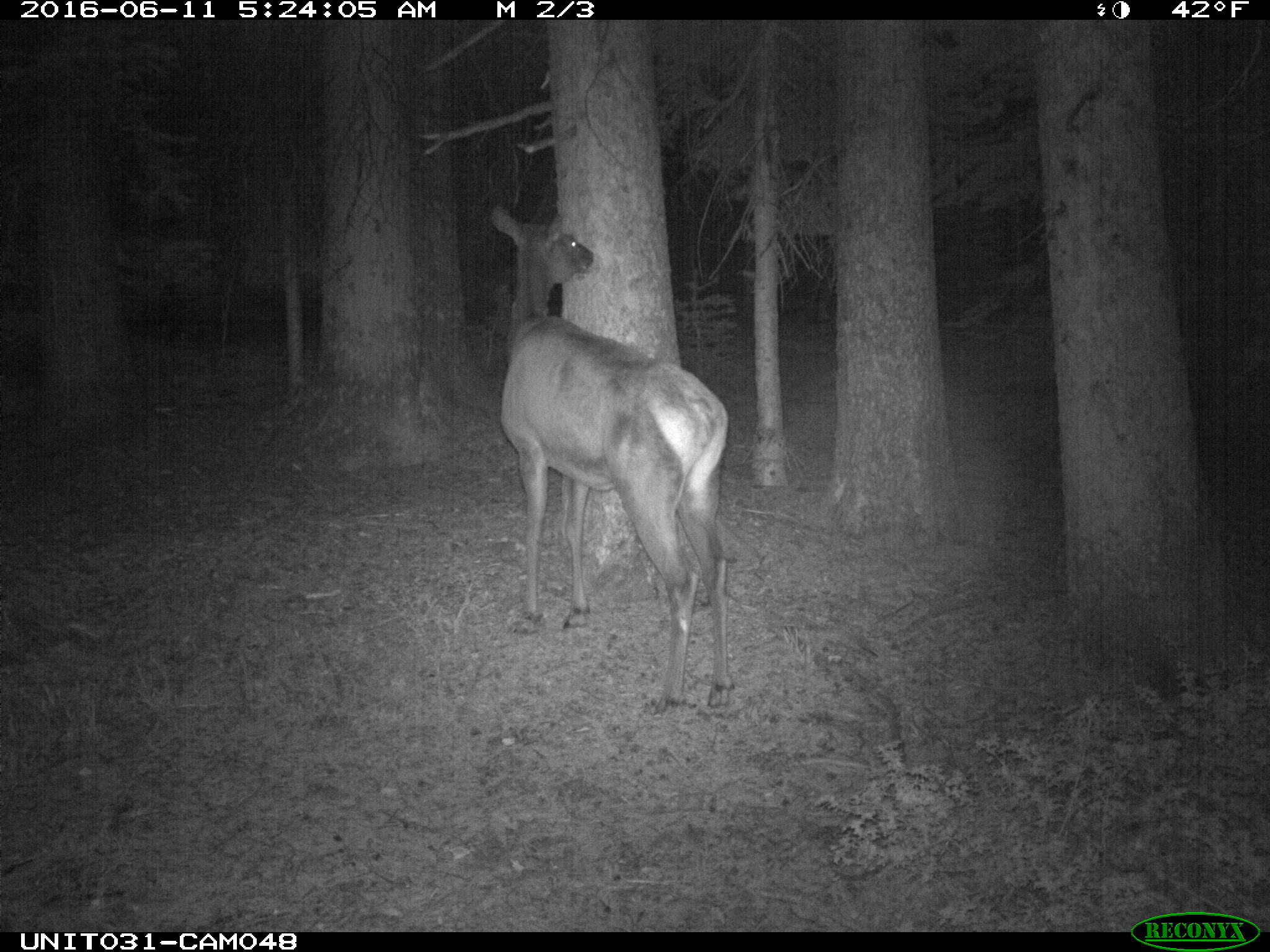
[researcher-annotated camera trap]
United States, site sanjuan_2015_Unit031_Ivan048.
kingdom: Animalia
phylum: Chordata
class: Mammalia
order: Artiodactyla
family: Cervidae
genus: Cervus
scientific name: Cervus elaphus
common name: red deer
Cervus elaphus (red deer).